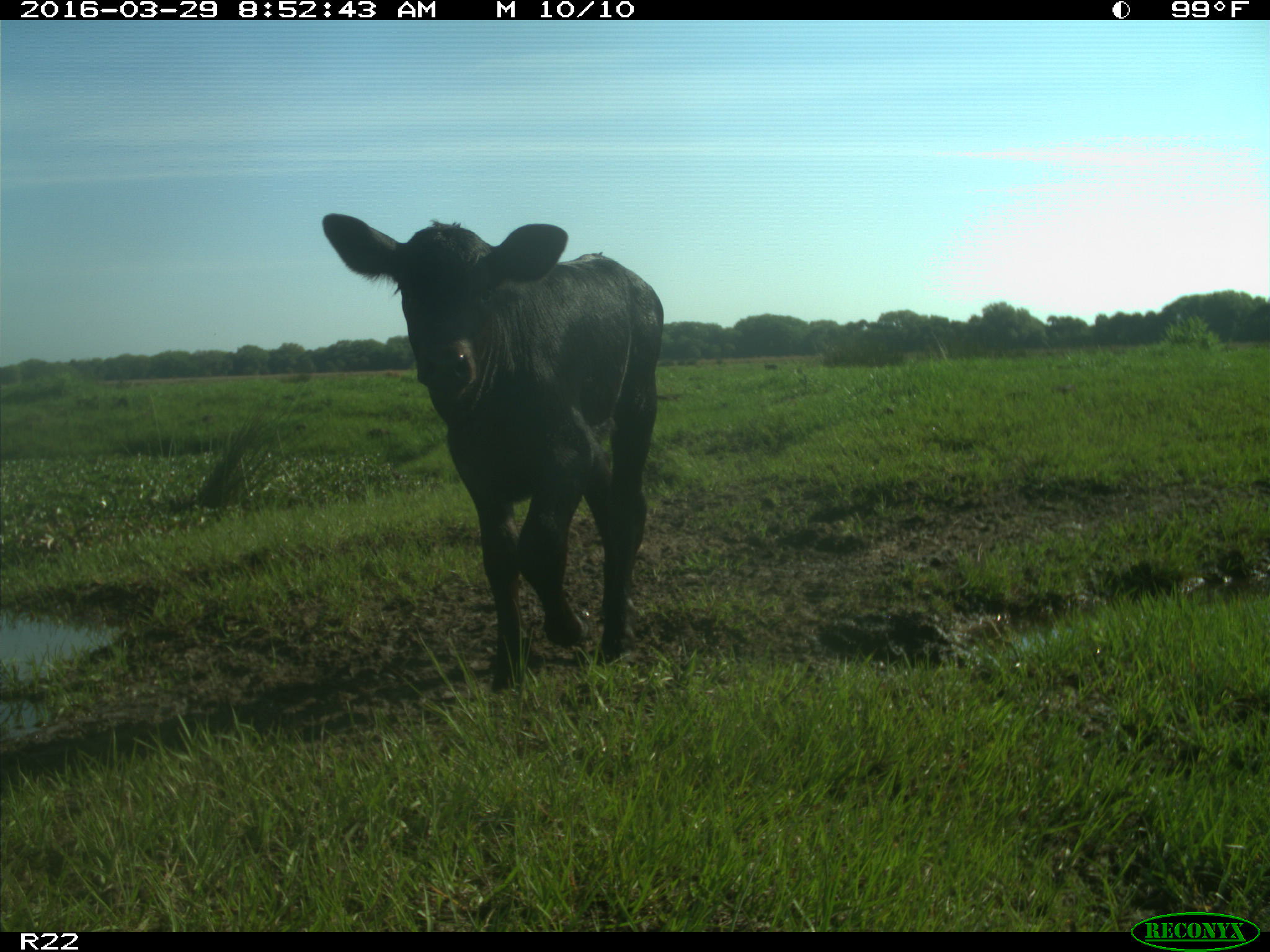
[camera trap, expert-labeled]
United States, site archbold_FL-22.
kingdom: Animalia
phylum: Chordata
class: Mammalia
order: Artiodactyla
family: Bovidae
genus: Bos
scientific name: Bos taurus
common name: domestic cow